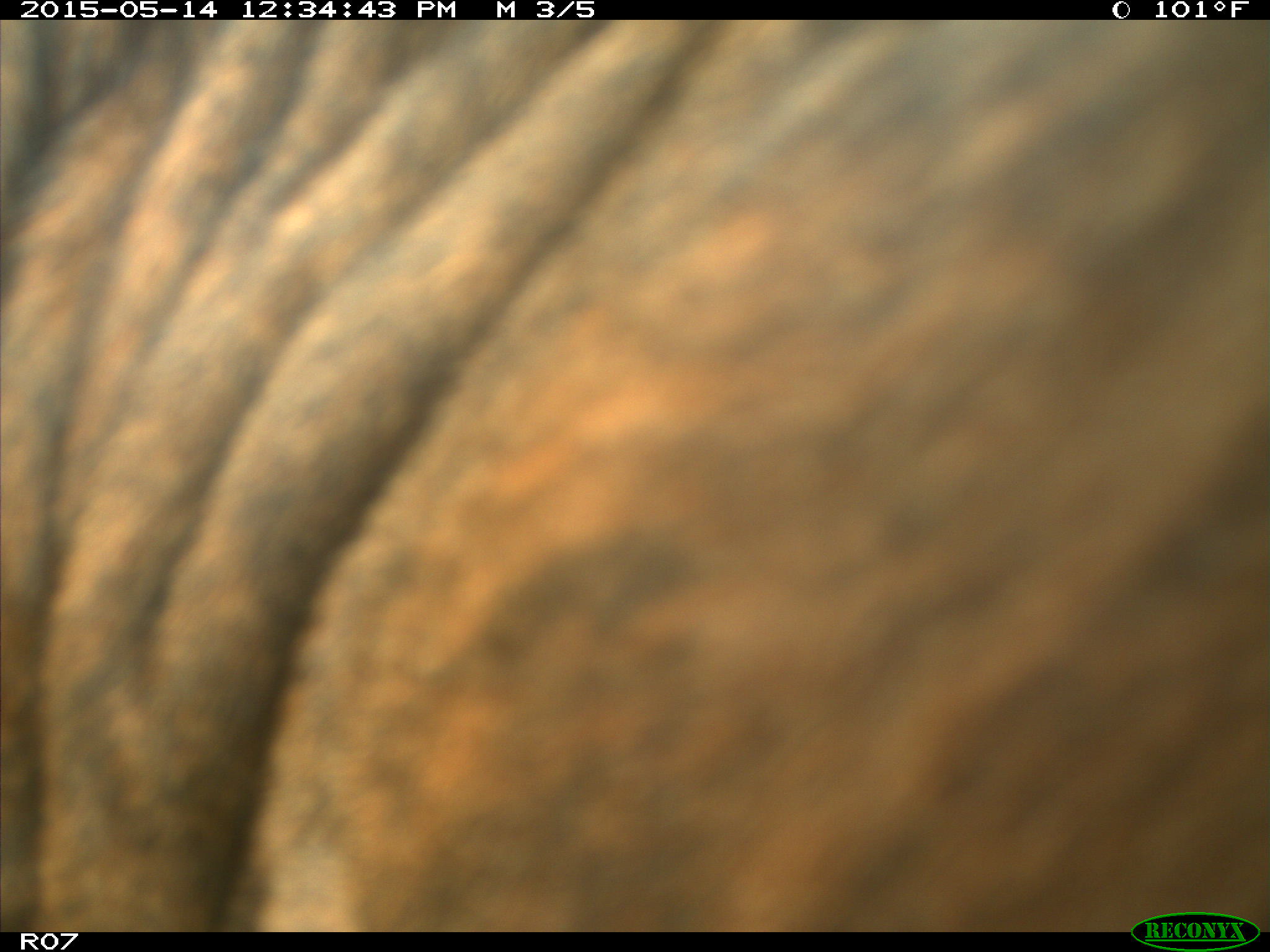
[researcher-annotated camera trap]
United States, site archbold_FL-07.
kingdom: Animalia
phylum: Chordata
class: Mammalia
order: Artiodactyla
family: Bovidae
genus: Bos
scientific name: Bos taurus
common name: domestic cow